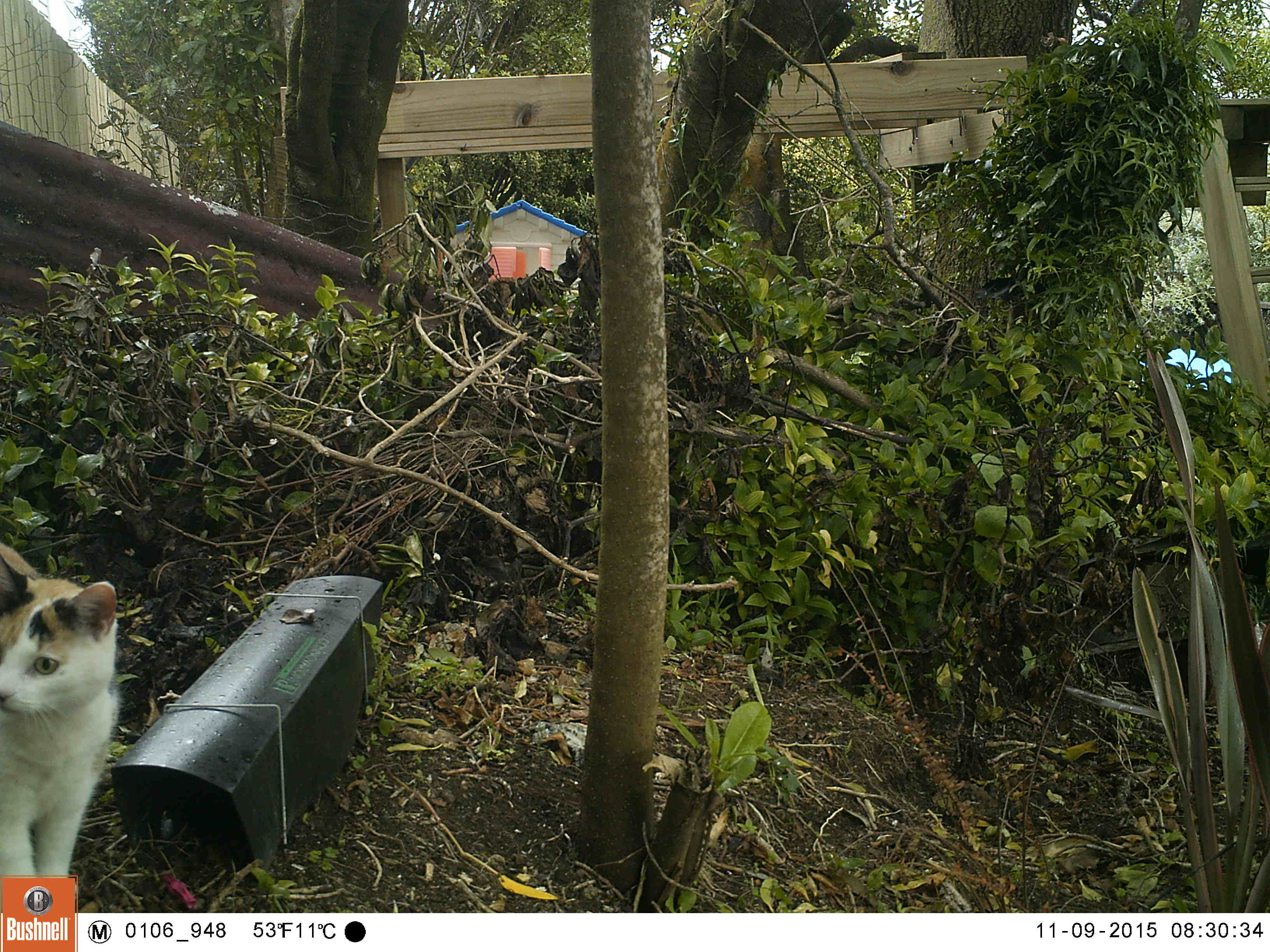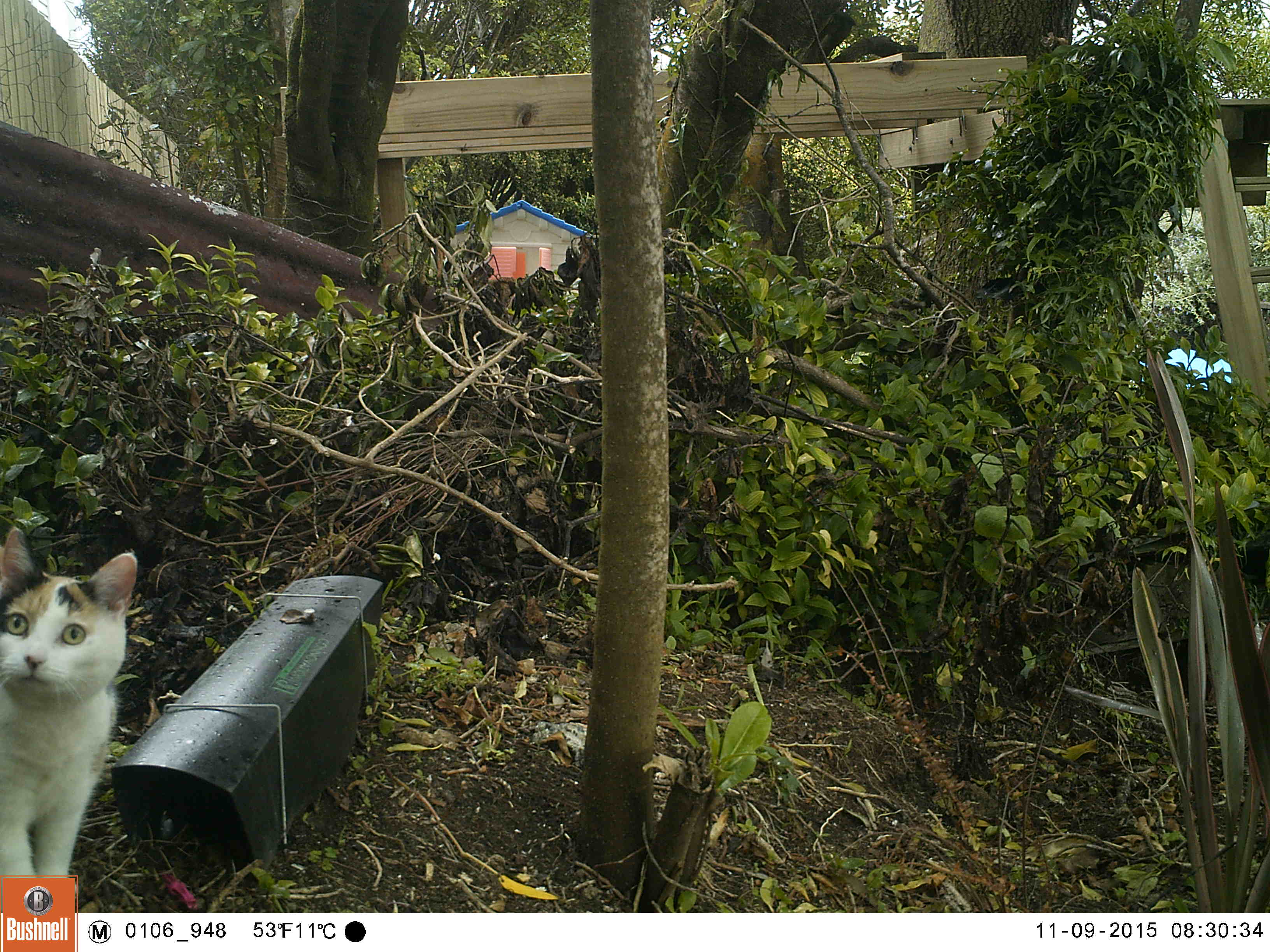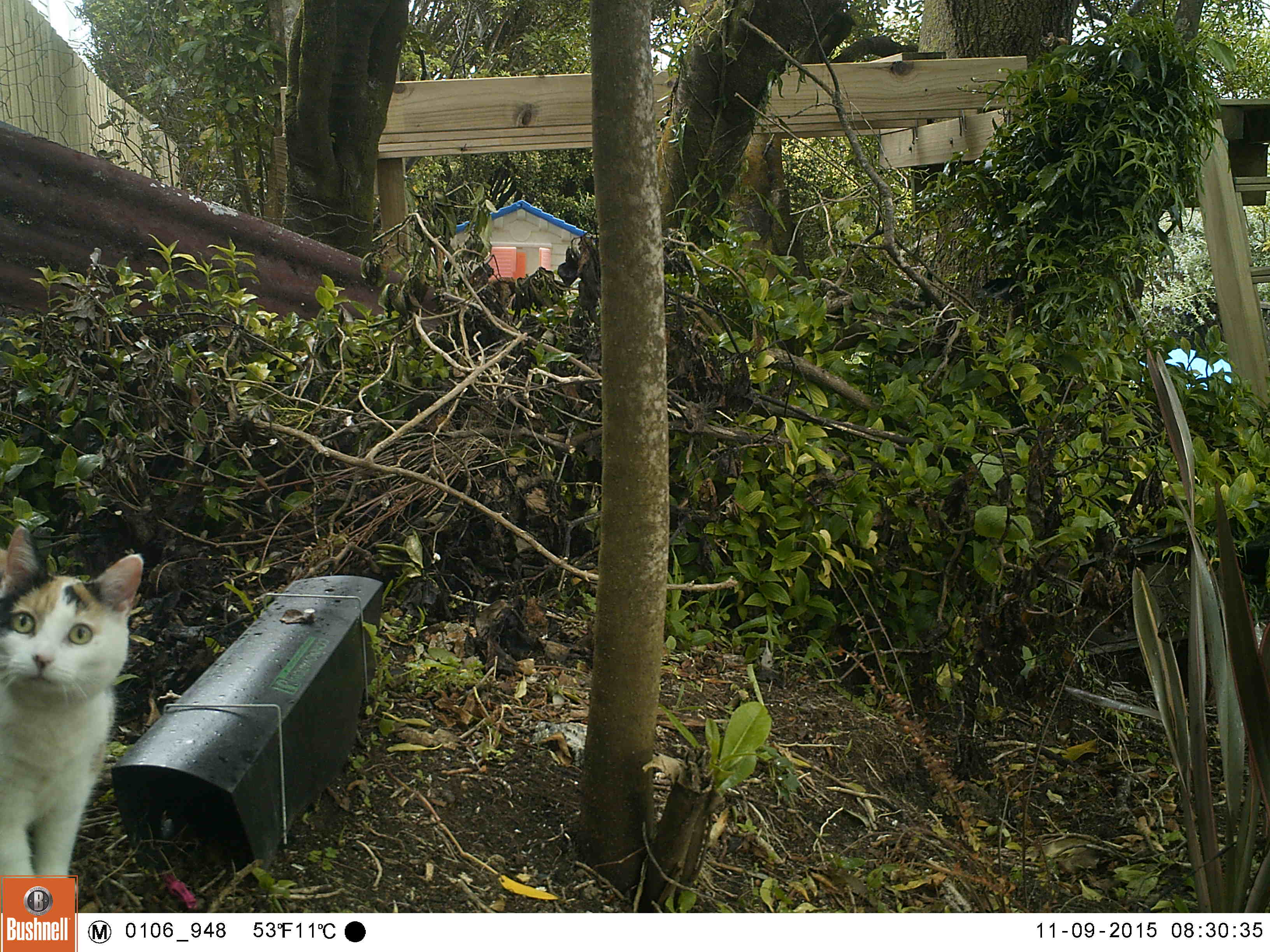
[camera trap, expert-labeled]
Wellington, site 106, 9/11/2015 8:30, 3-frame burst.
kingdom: Animalia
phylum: Chordata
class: Mammalia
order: Carnivora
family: Felidae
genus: Felis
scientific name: Felis catus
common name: cat